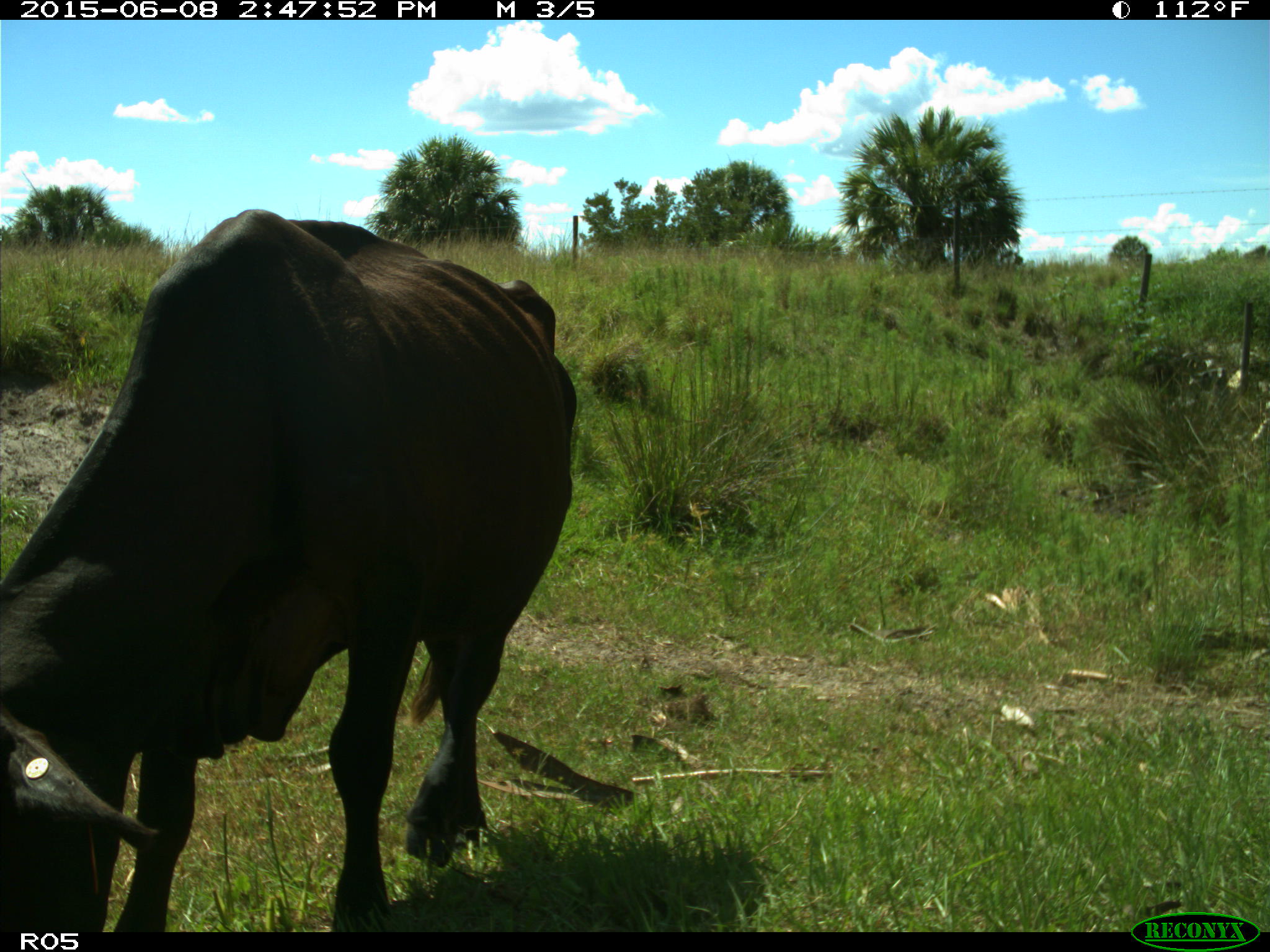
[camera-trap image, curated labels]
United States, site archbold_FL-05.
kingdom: Animalia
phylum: Chordata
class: Mammalia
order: Artiodactyla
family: Bovidae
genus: Bos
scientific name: Bos taurus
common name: domestic cow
Bos taurus (domestic cow).